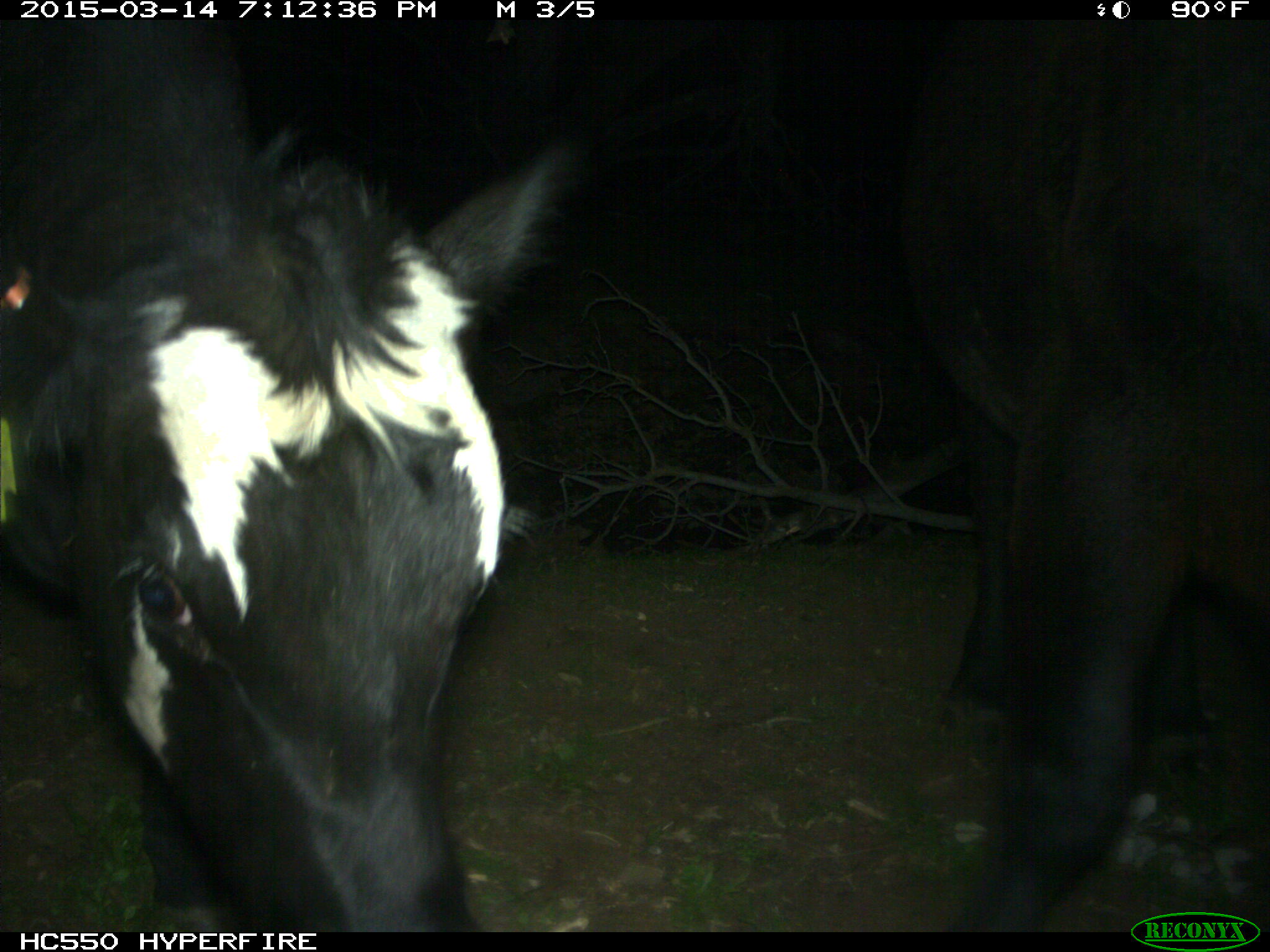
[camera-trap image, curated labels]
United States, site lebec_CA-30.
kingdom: Animalia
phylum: Chordata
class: Mammalia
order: Artiodactyla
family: Bovidae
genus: Bos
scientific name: Bos taurus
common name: domestic cow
Bos taurus (domestic cow).